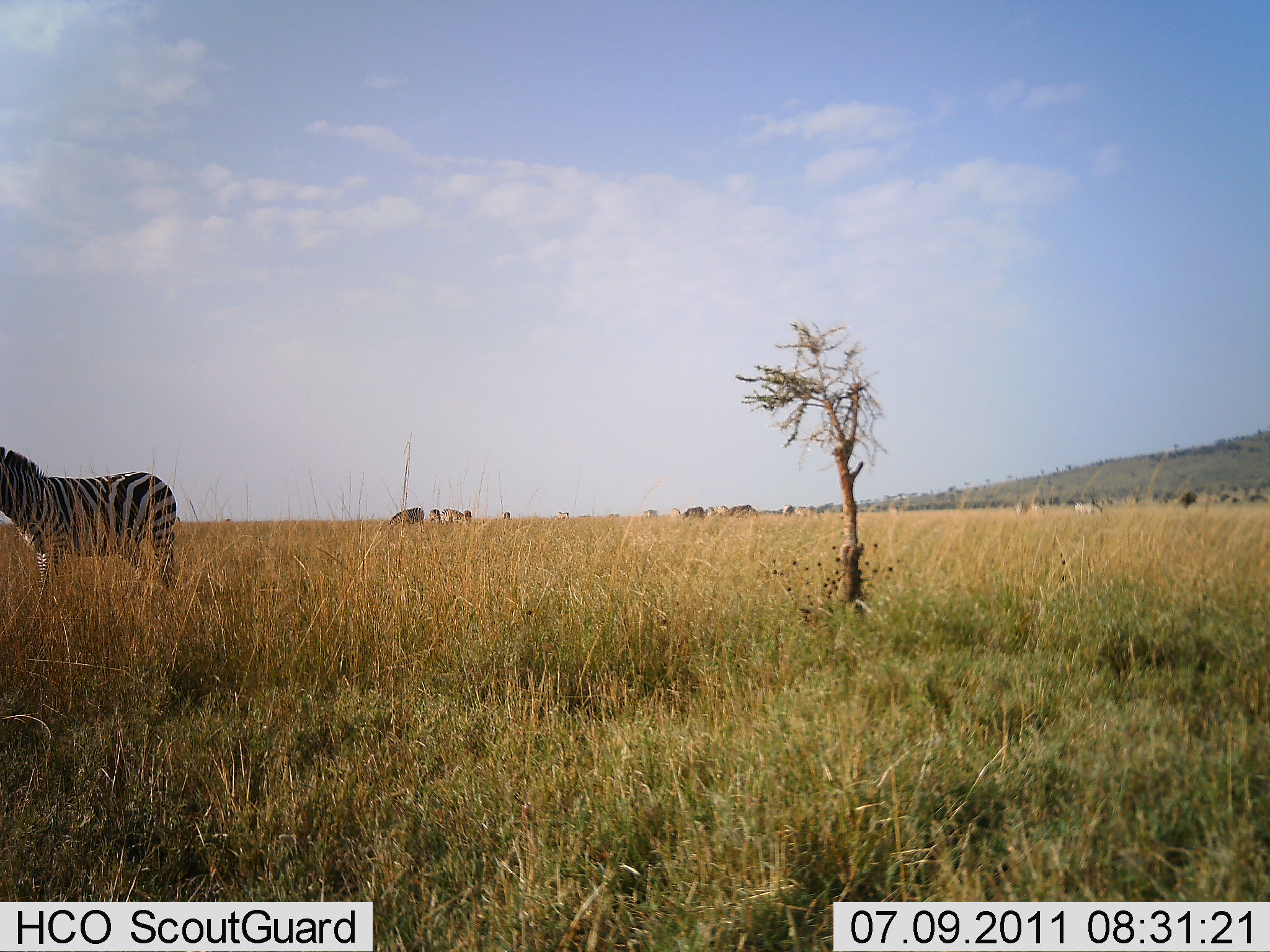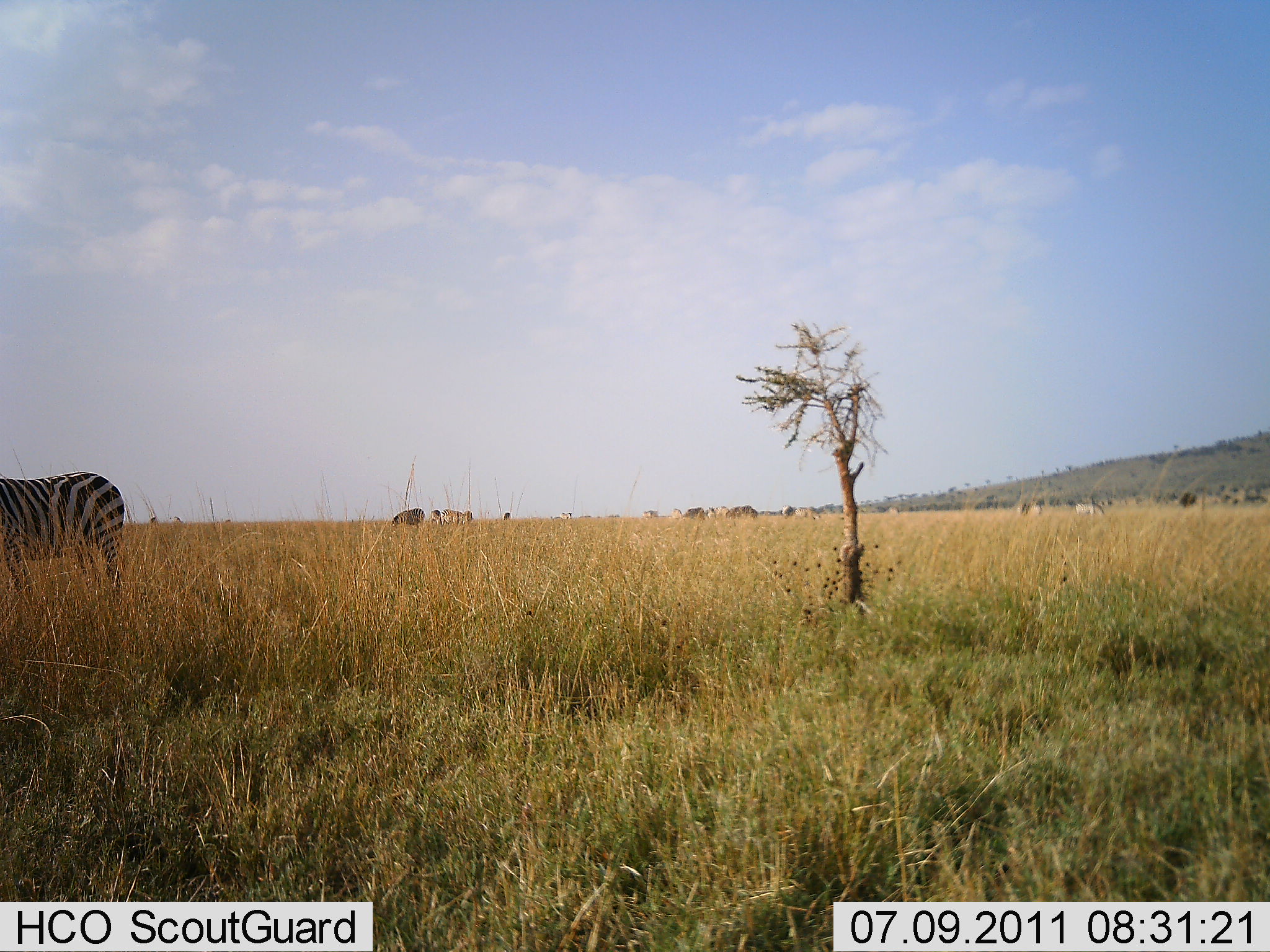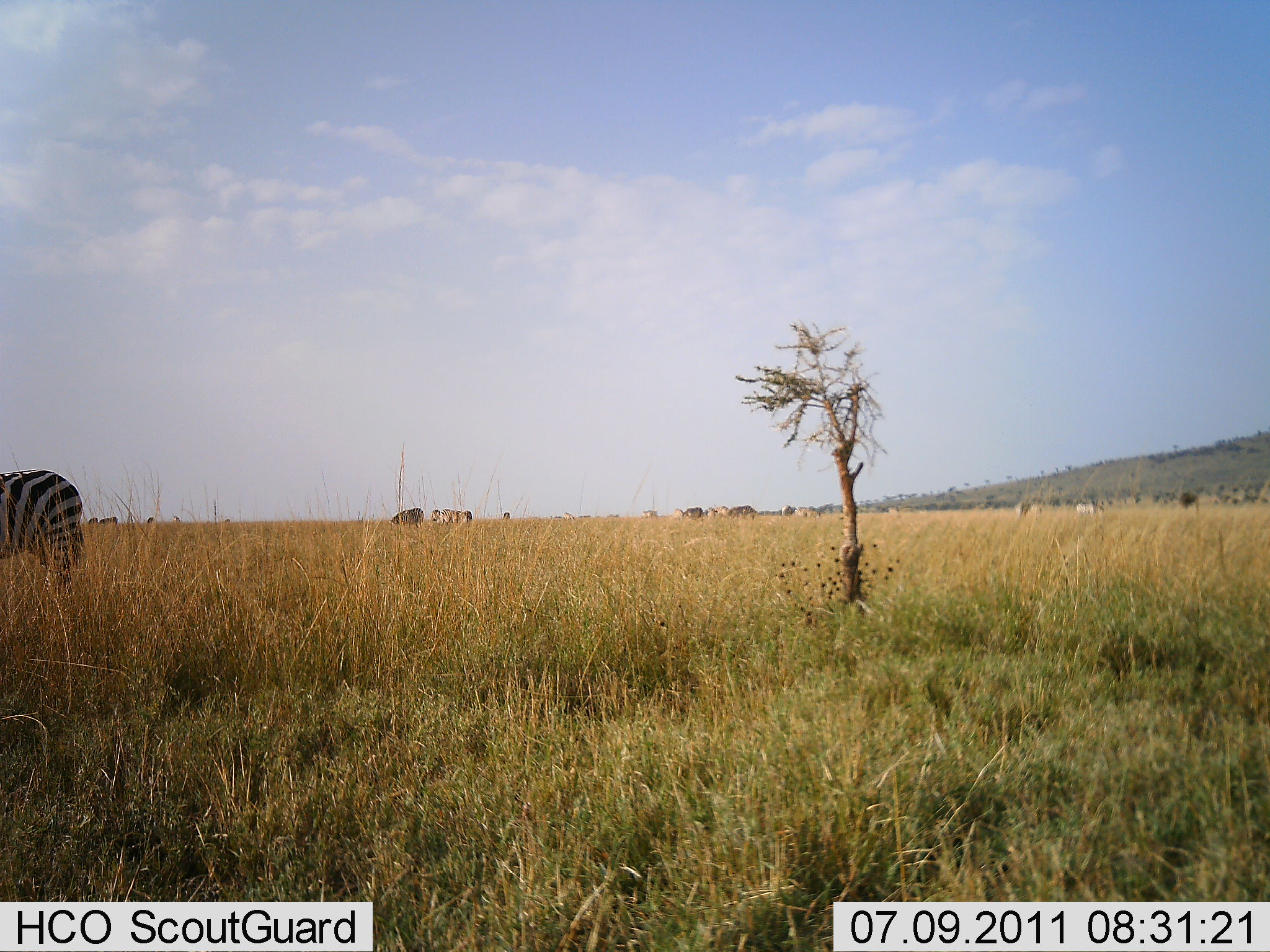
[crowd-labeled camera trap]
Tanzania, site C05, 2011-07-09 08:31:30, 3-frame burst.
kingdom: Animalia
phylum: Chordata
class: Mammalia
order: Perissodactyla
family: Equidae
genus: Equus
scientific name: Equus quagga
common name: plains zebra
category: zebra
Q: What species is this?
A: Zebra (plains zebra) (Equus quagga).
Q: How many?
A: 1.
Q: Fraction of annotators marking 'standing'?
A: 8%.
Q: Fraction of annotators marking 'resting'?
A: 0%.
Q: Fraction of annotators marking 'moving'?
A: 85%.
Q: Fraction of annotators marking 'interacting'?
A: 0%.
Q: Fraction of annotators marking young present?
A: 0%.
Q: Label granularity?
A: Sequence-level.